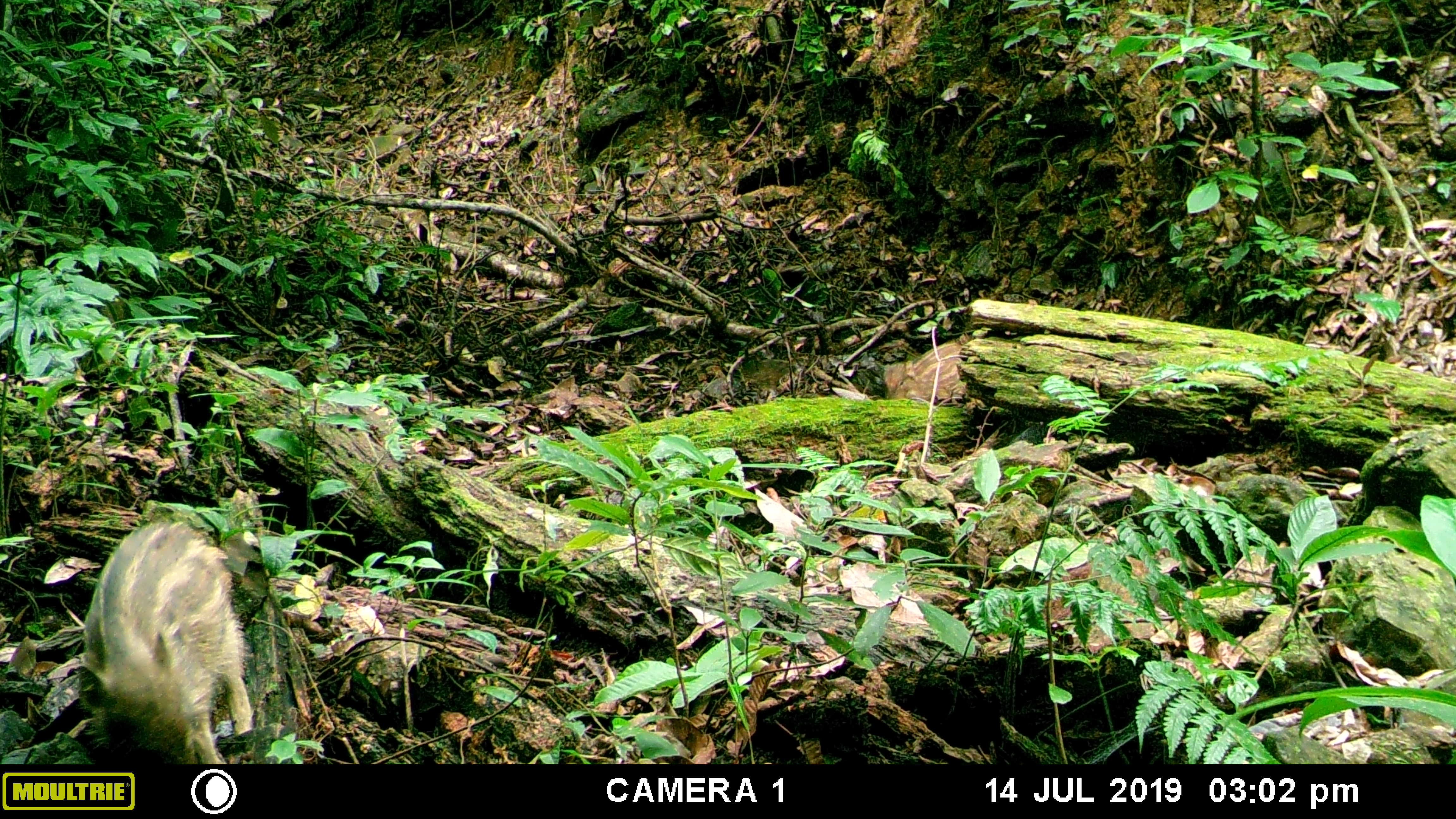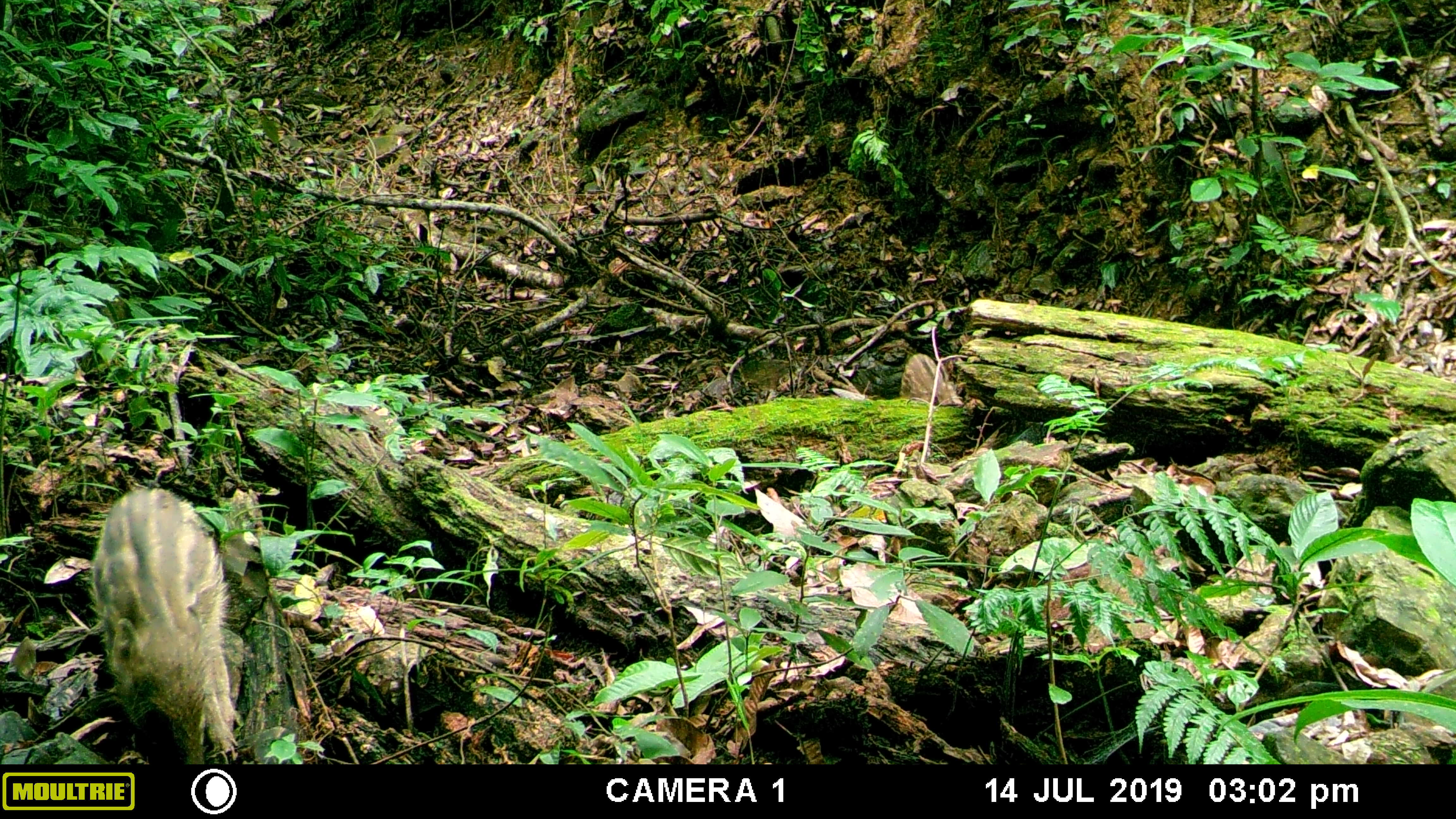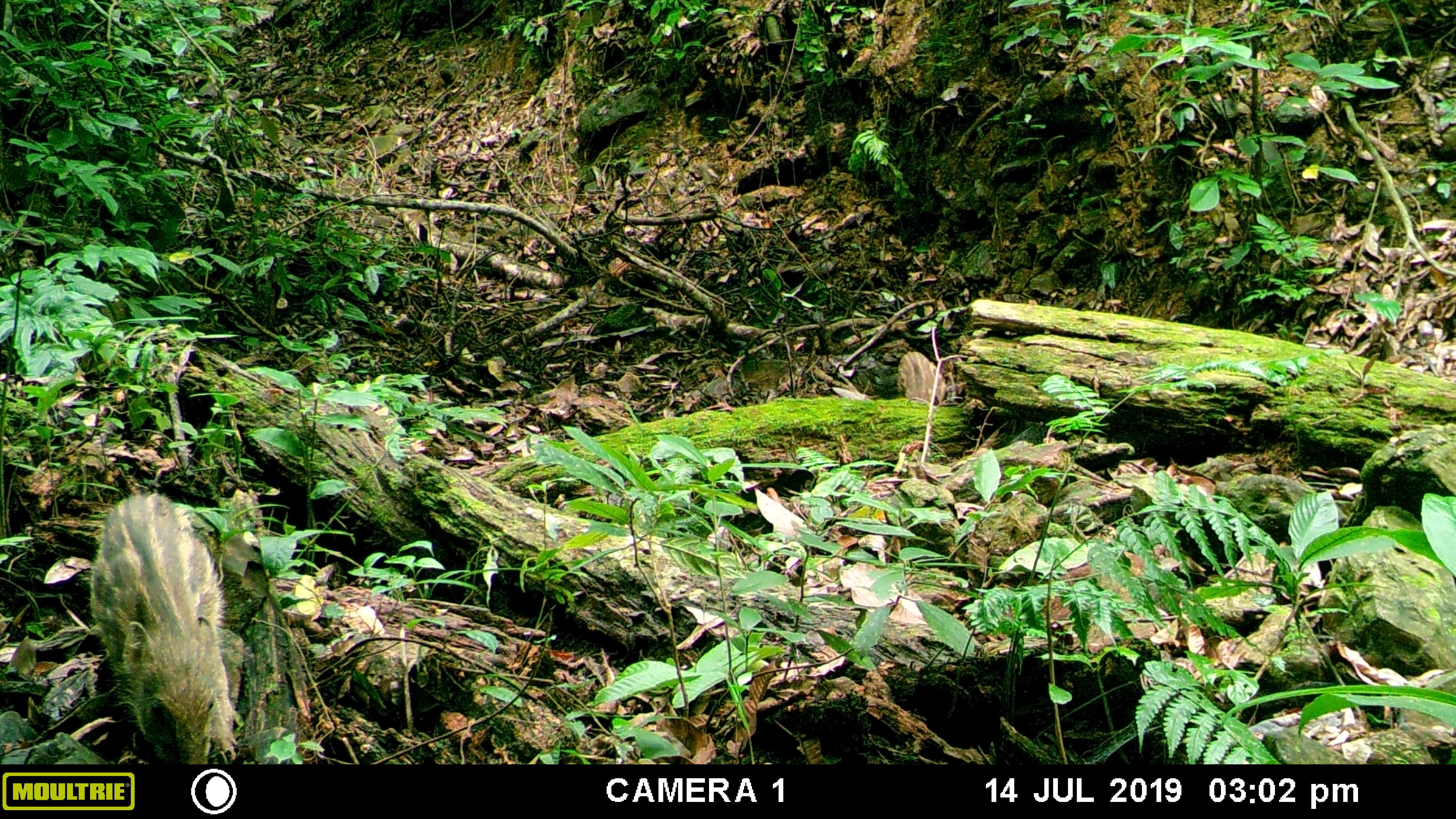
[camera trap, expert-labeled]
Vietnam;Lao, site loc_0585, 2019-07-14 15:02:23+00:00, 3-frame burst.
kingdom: Animalia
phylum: Chordata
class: Mammalia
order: Artiodactyla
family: Suidae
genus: Sus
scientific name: Sus scrofa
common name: eurasian wild pig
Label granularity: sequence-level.